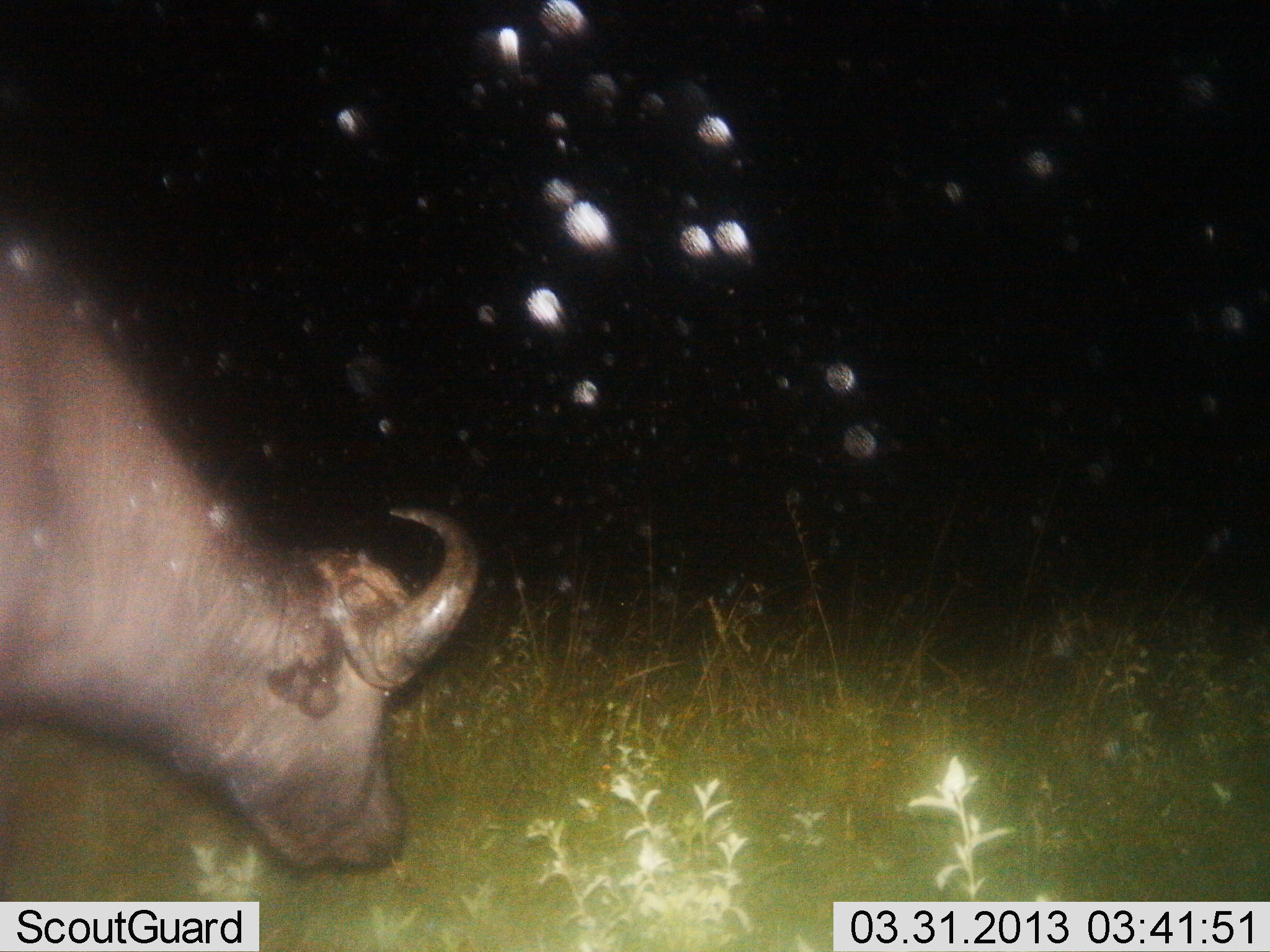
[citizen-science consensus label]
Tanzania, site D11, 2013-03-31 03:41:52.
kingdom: Animalia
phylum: Chordata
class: Mammalia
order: Artiodactyla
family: Bovidae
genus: Syncerus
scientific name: Syncerus caffer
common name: cape buffalo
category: buffalo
Buffalo (cape buffalo) (Syncerus caffer), count 1. Behavior (volunteer vote fractions): standing 38%, resting 0%, moving 14%, interacting 0%. Young present (vote fraction): 0%. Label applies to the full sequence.